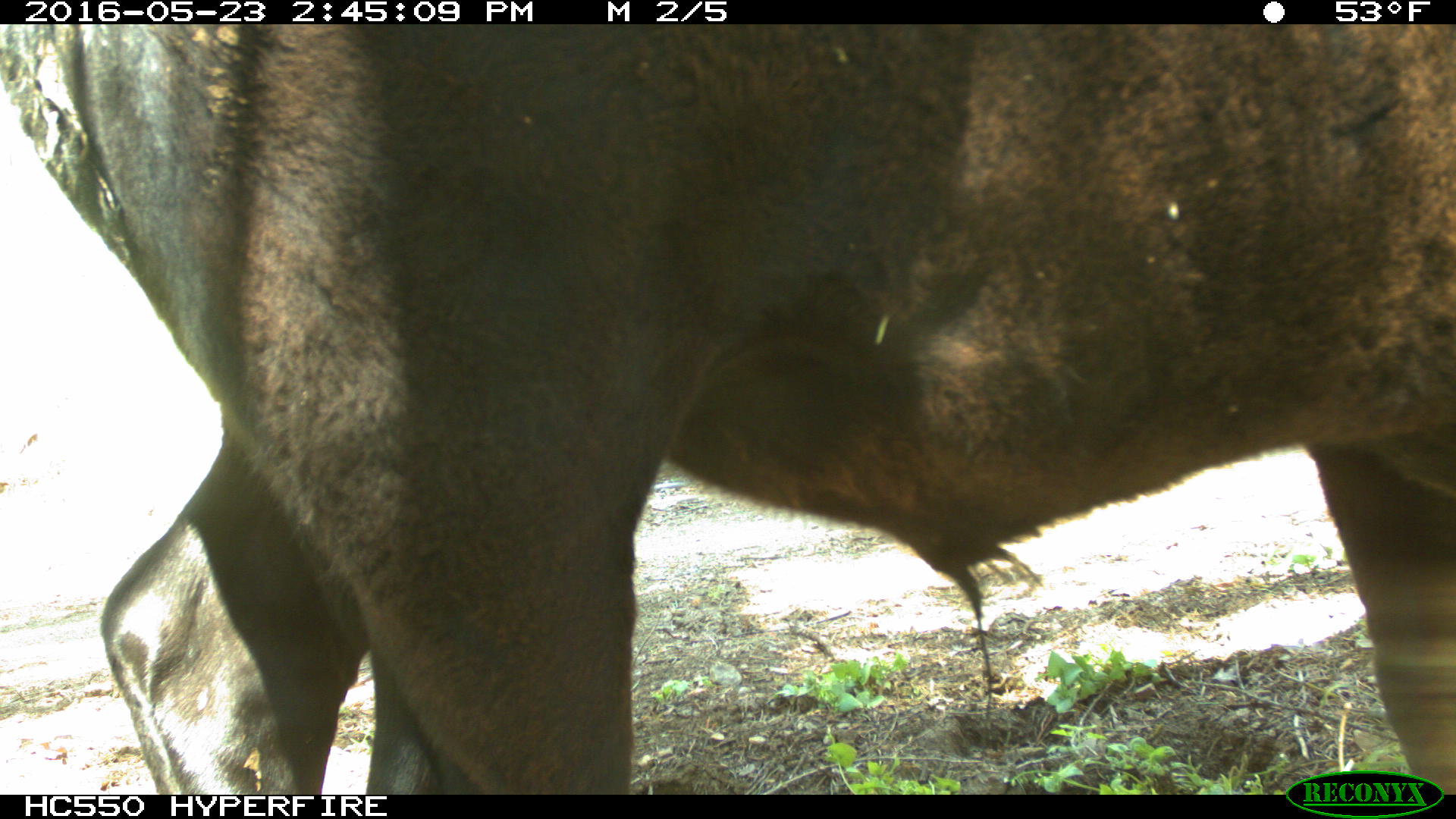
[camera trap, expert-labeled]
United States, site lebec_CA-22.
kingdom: Animalia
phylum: Chordata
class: Mammalia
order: Artiodactyla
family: Bovidae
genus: Bos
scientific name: Bos taurus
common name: domestic cow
Bos taurus (domestic cow).